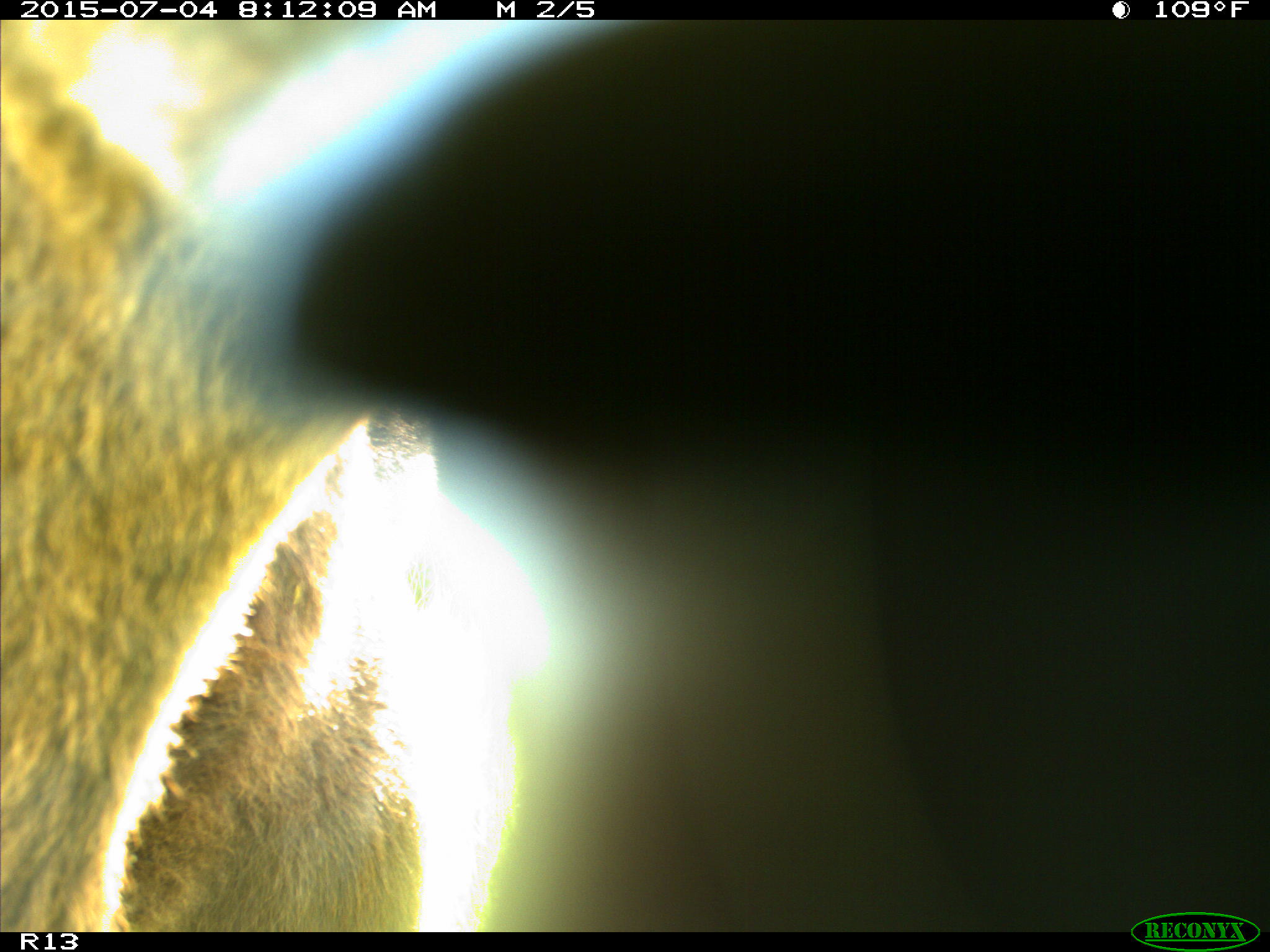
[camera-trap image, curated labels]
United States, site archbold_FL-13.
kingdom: Animalia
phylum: Chordata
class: Mammalia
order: Artiodactyla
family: Bovidae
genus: Bos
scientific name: Bos taurus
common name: domestic cow